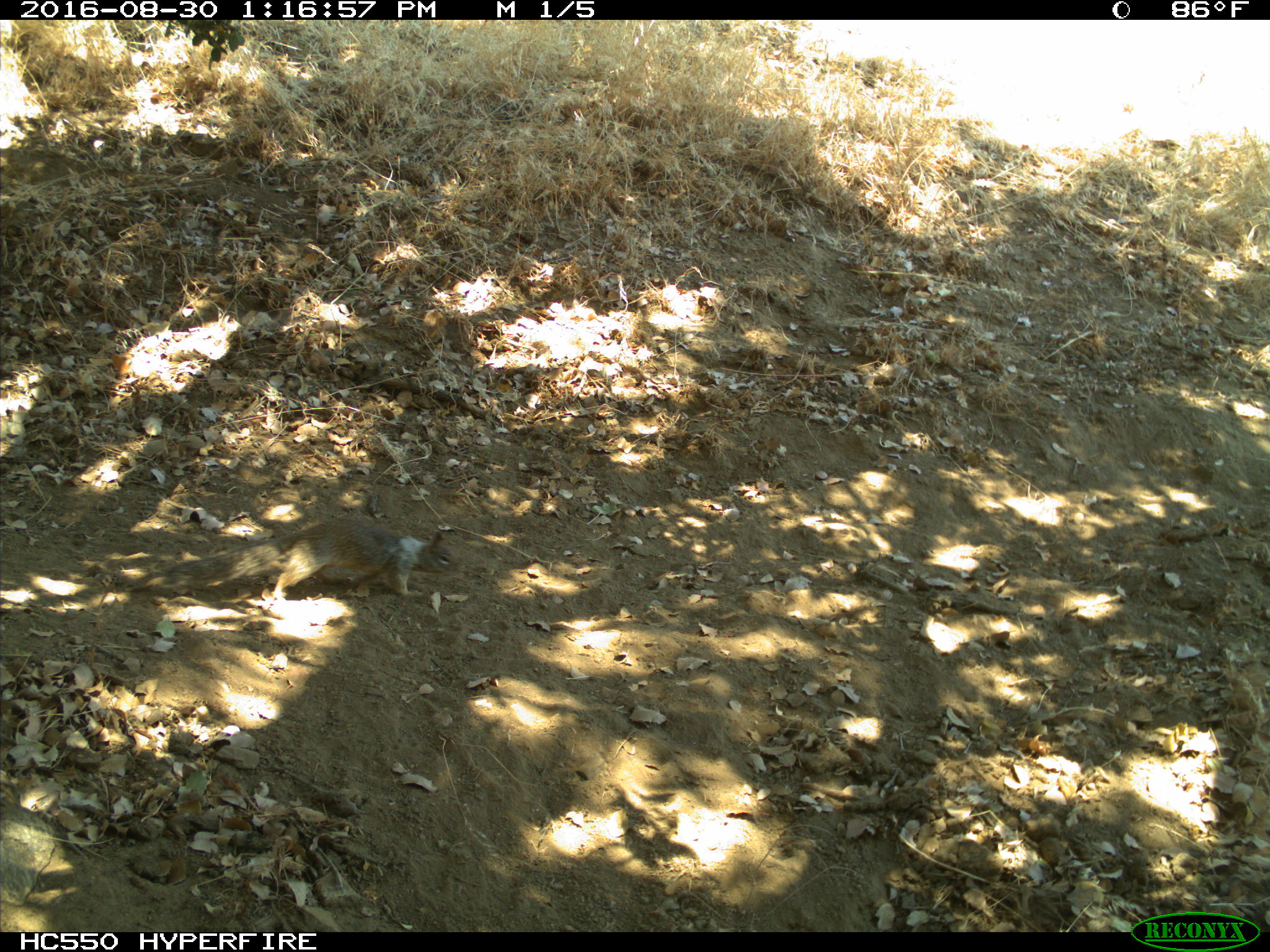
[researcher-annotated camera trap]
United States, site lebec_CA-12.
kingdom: Animalia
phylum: Chordata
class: Mammalia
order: Rodentia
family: Sciuridae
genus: Otospermophilus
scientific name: Otospermophilus beecheyi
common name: california ground squirrel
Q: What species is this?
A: Otospermophilus beecheyi (california ground squirrel).